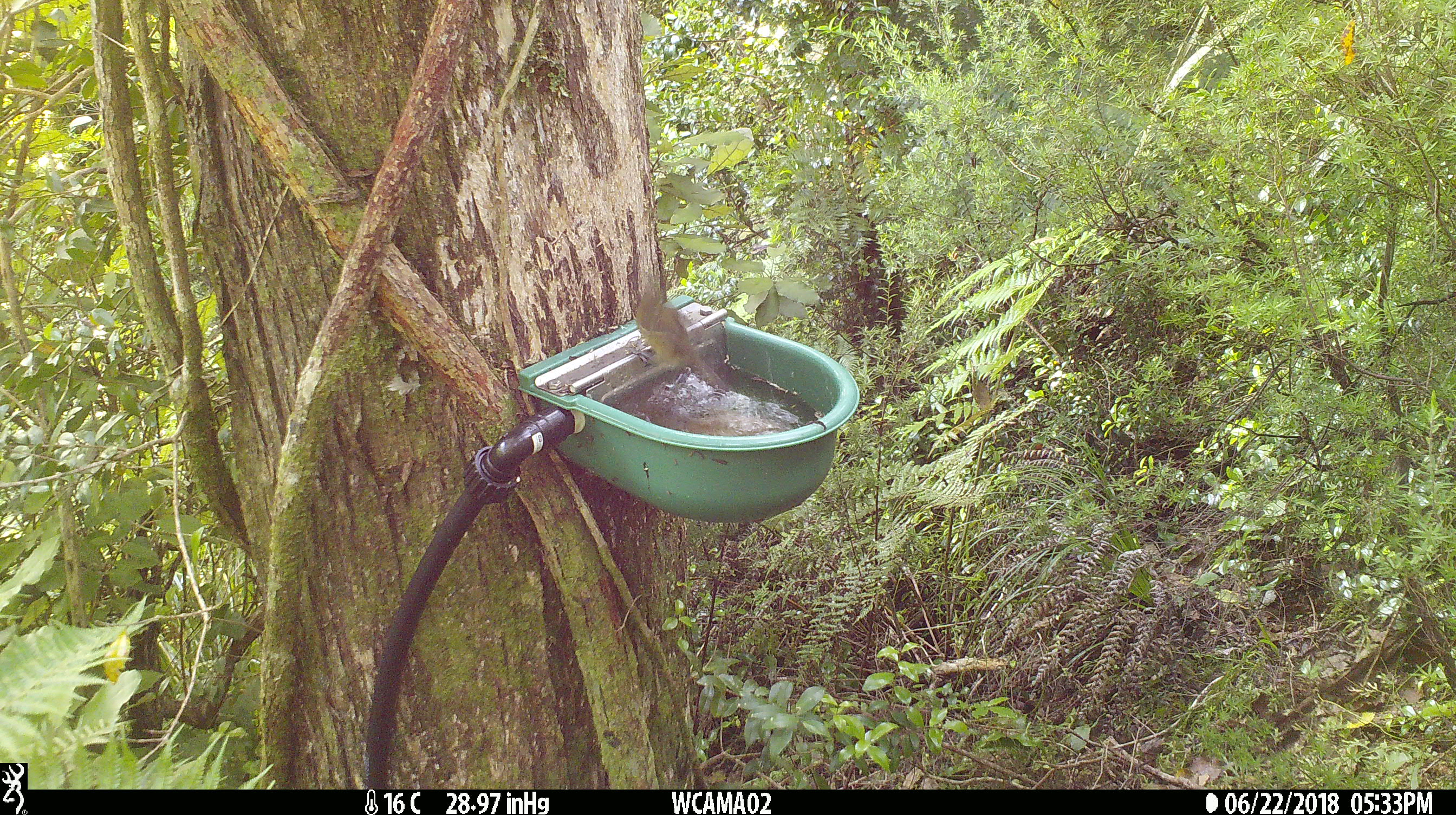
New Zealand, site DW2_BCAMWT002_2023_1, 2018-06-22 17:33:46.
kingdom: Animalia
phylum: Chordata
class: Aves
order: Passeriformes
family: Meliphagidae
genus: Anthornis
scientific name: Anthornis melanura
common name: new zealand bellbird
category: bellbird